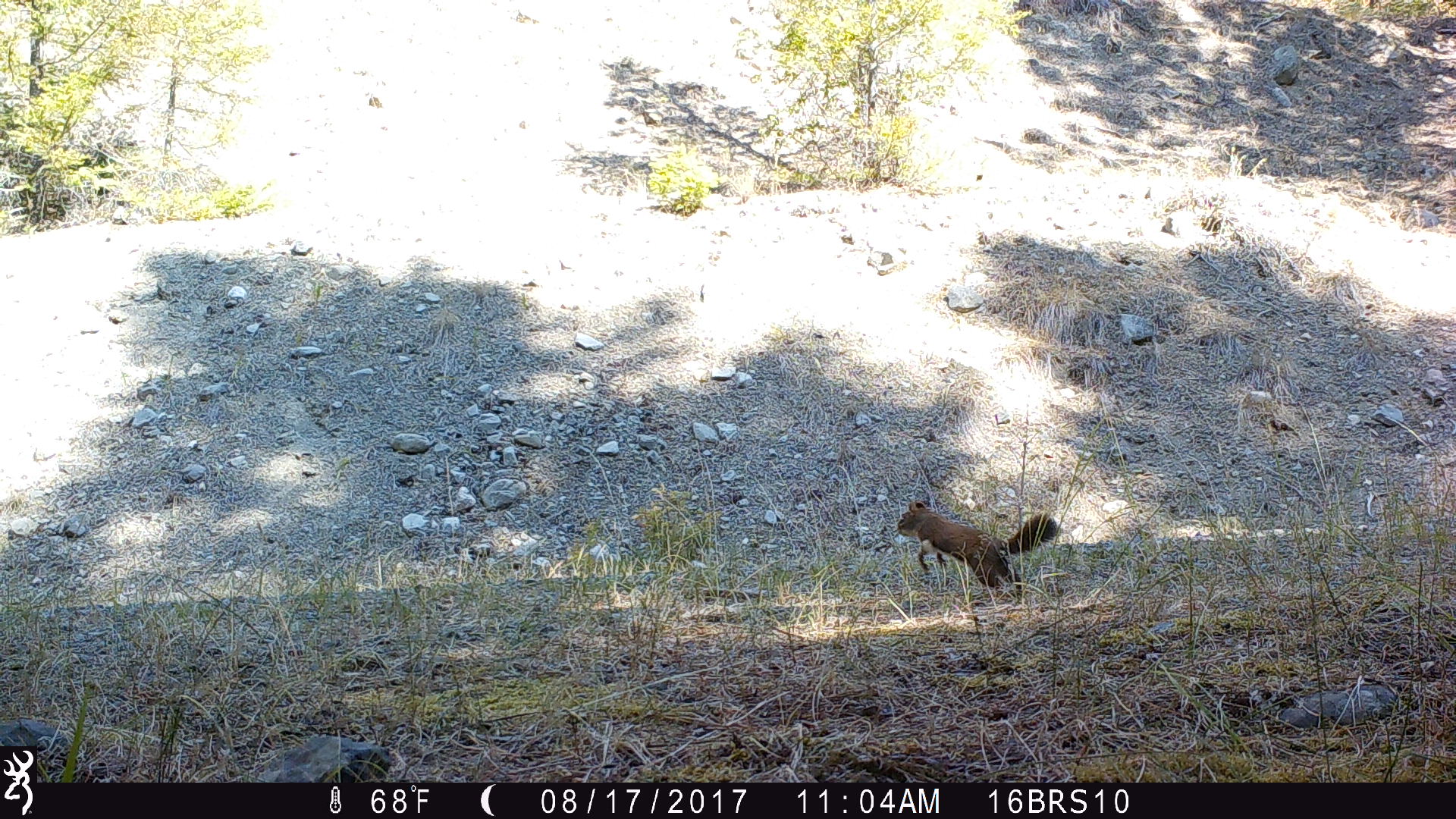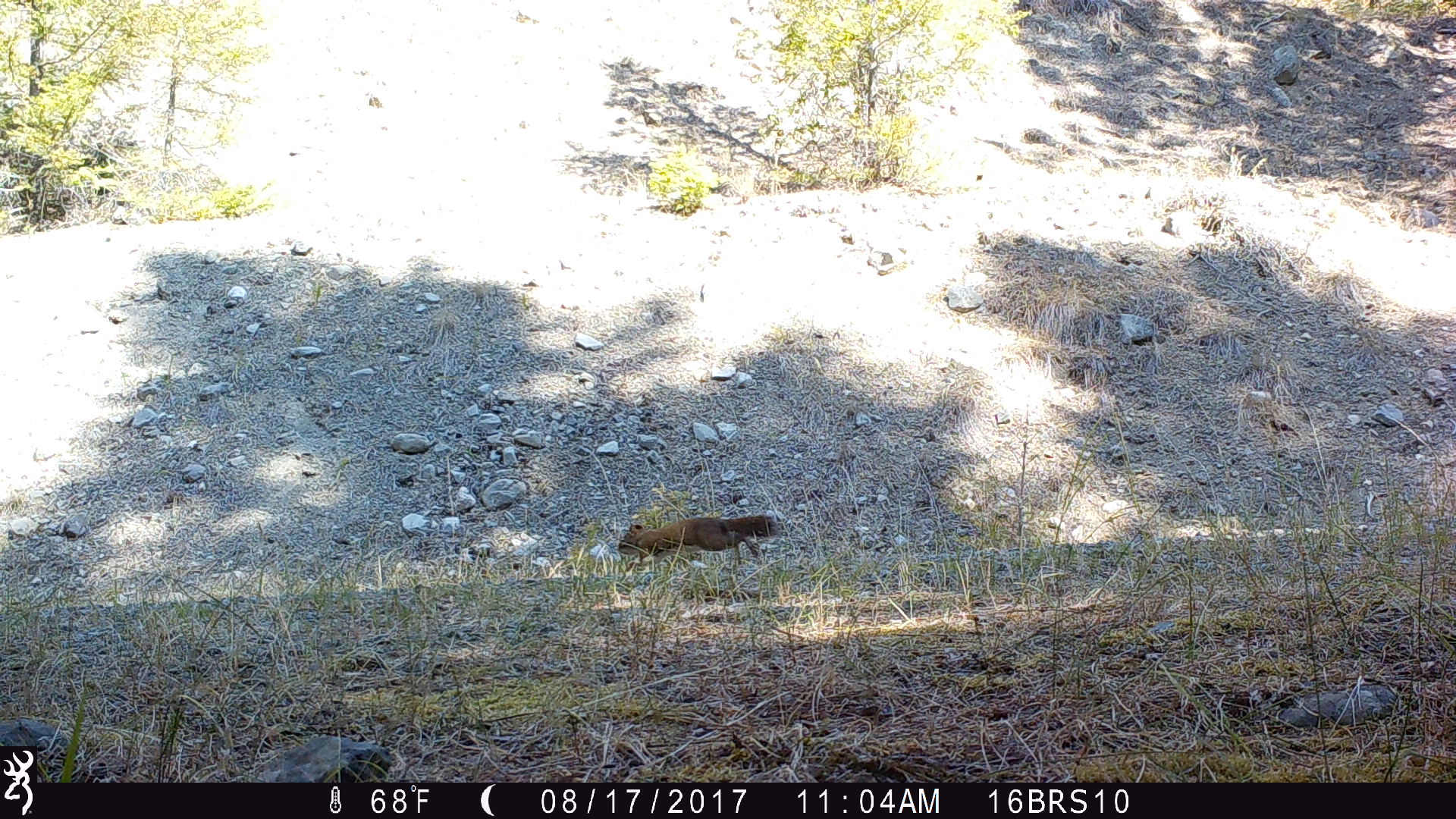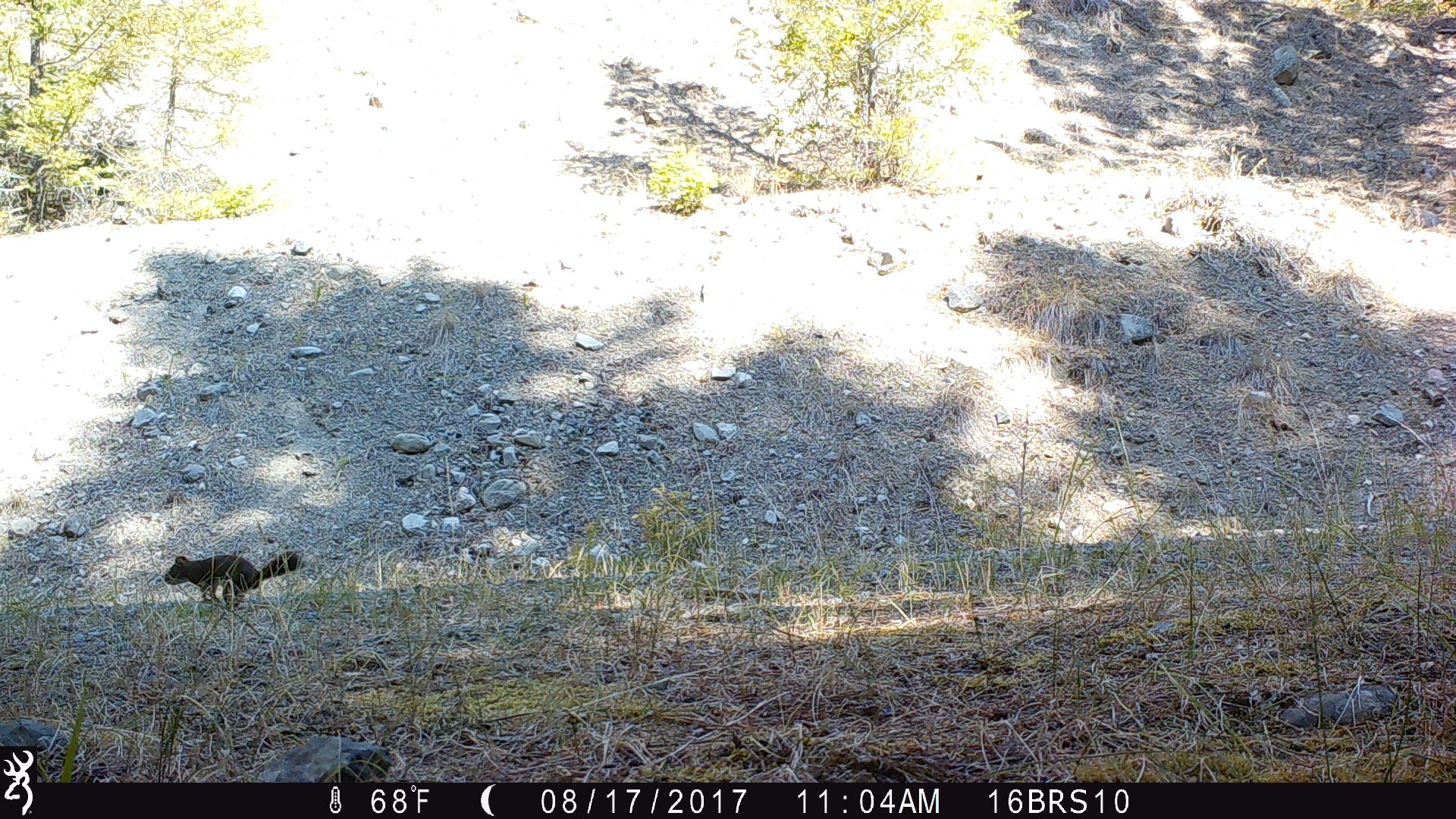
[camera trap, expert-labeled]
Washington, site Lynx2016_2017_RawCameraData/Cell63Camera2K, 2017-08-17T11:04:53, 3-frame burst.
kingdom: Animalia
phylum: Chordata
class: Mammalia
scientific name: Mammalia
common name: small mammal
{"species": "small mammal (Mammalia)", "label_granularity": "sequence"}